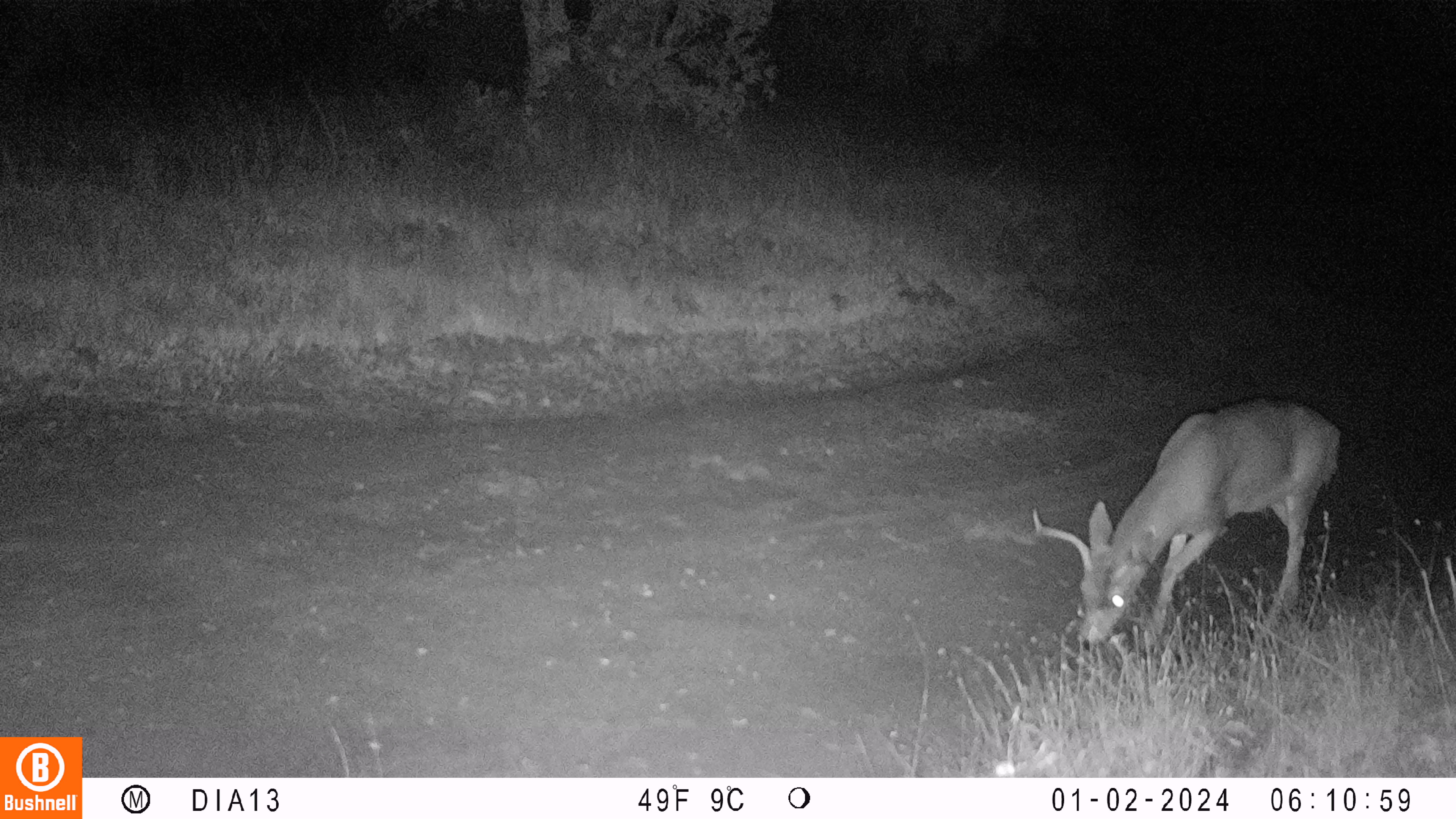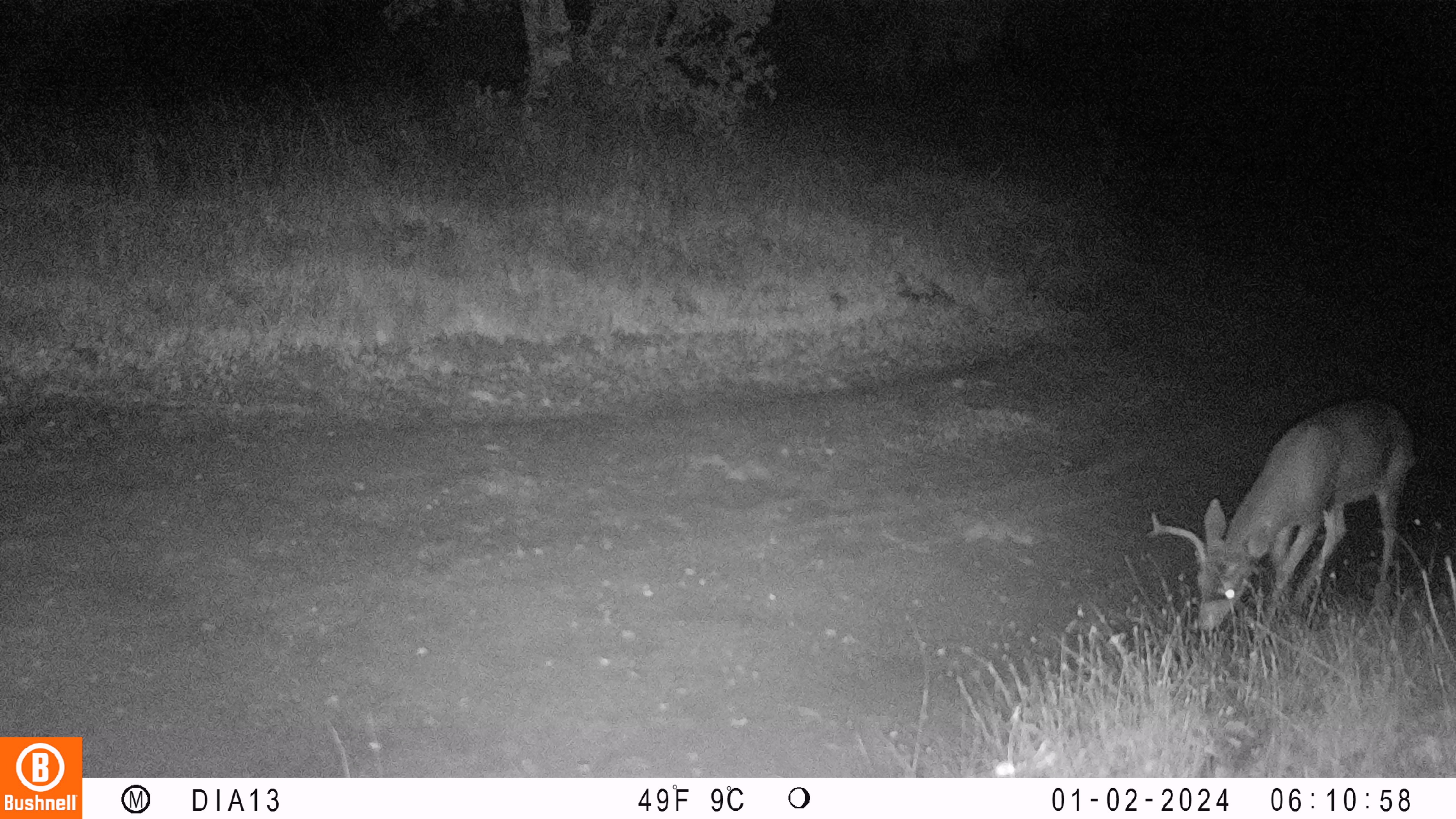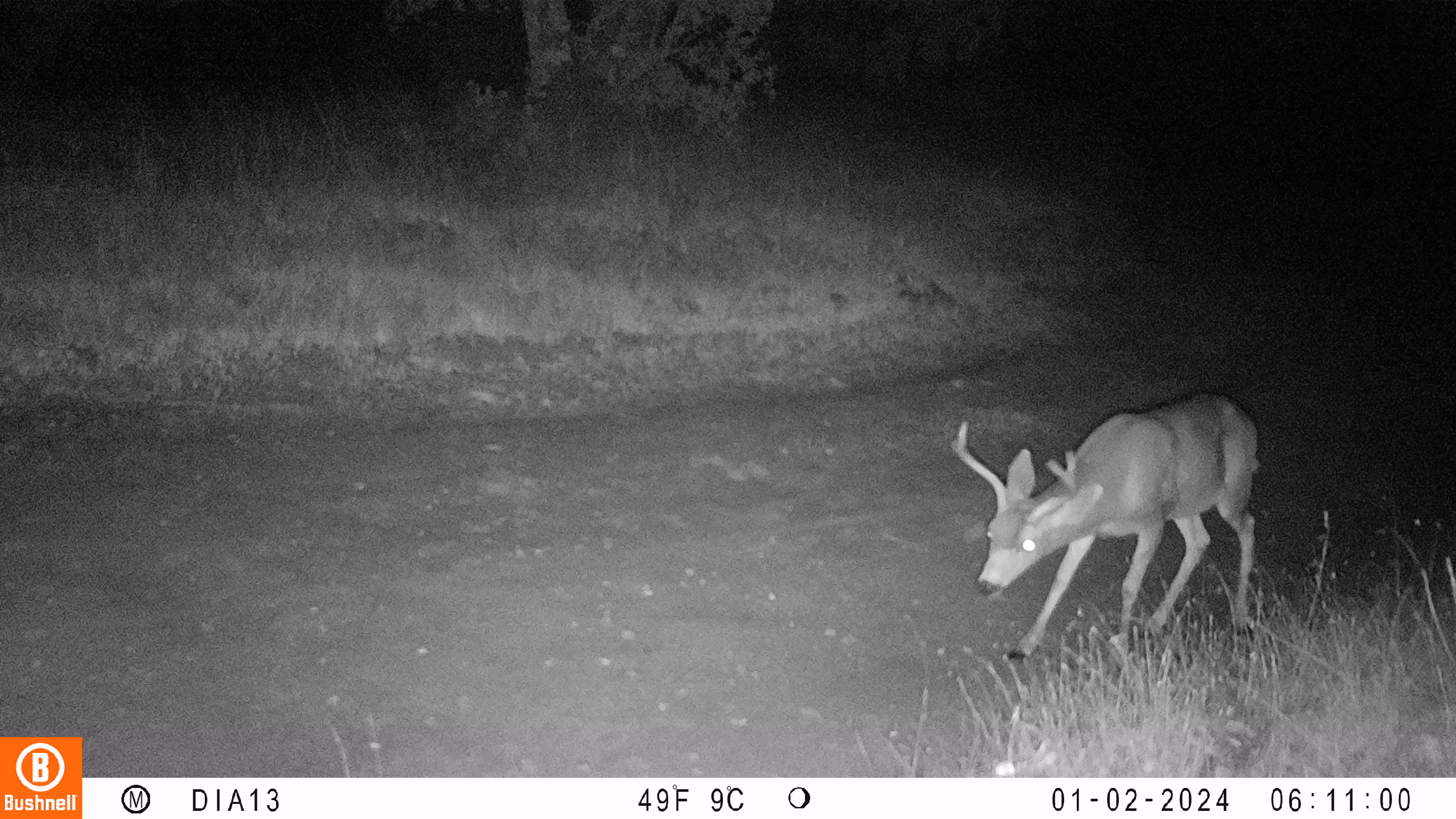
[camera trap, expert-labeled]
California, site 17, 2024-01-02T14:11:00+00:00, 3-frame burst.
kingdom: Animalia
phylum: Chordata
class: Mammalia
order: Artiodactyla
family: Cervidae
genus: Odocoileus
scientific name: Odocoileus hemionus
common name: mule deer